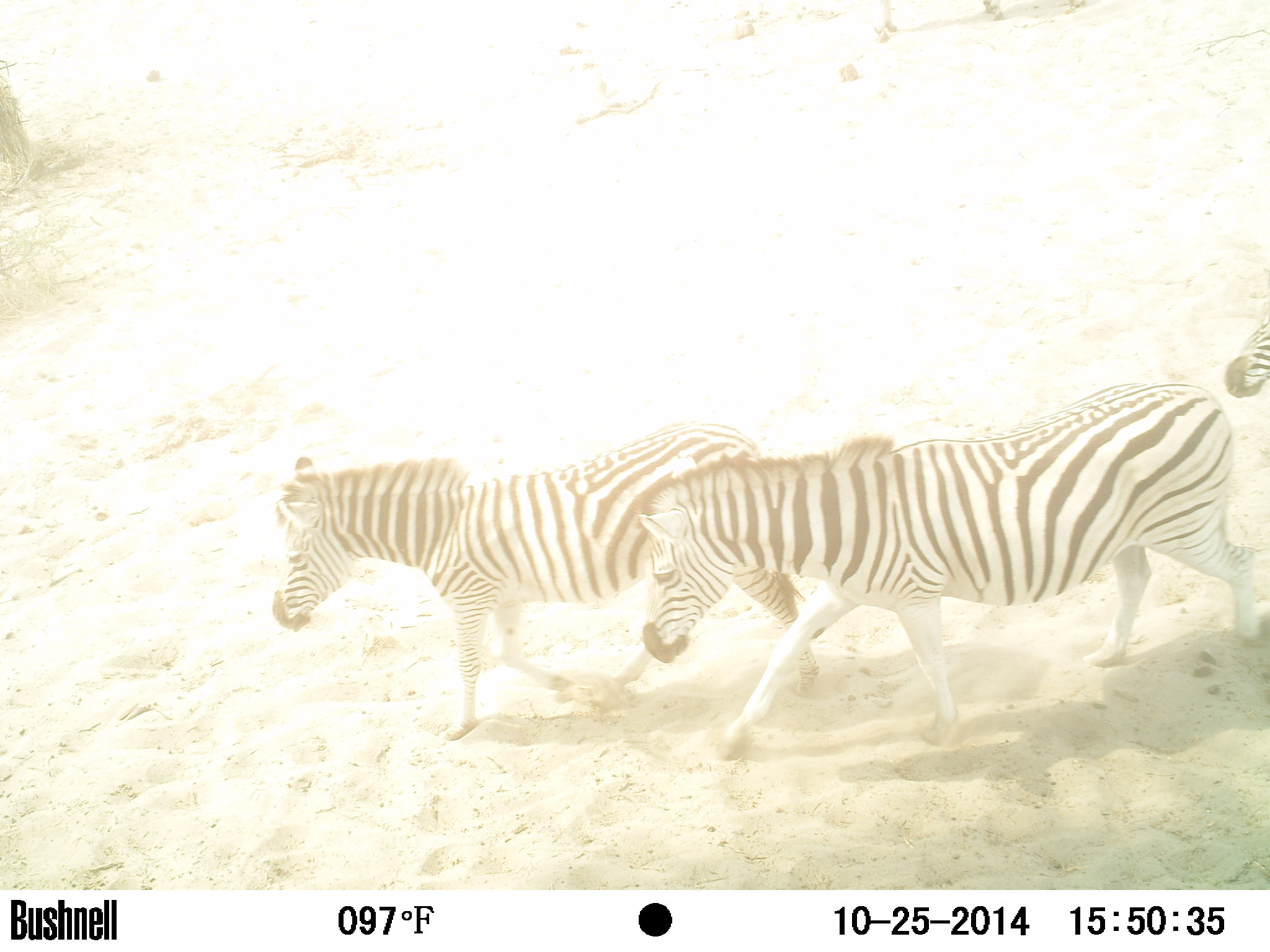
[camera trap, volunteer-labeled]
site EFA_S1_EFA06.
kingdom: Animalia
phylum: Chordata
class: Mammalia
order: Perissodactyla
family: Equidae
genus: Equus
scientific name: Equus quagga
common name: plains zebra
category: zebraplains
Zebraplains (plains zebra) (Equus quagga), count 3. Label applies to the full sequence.